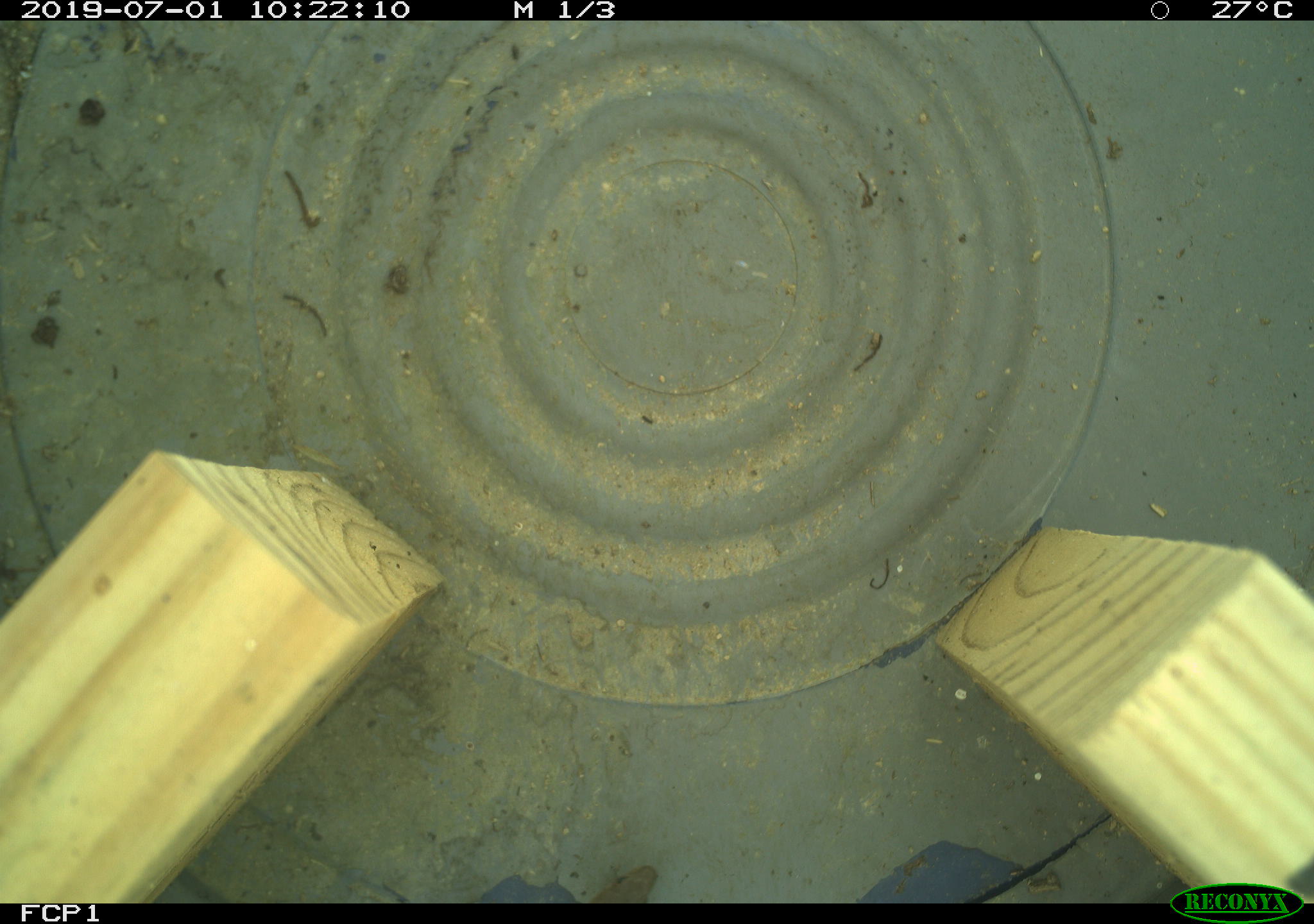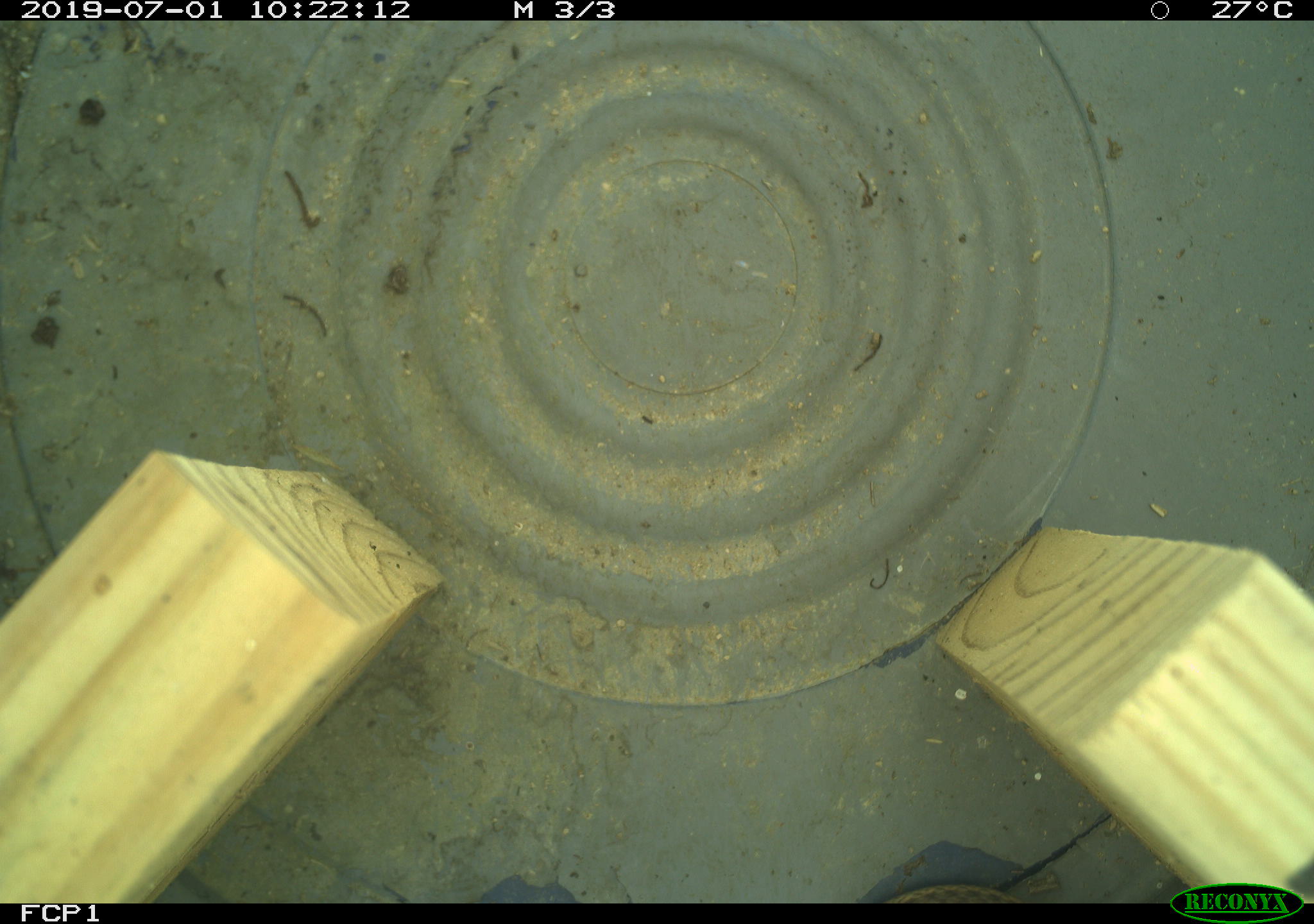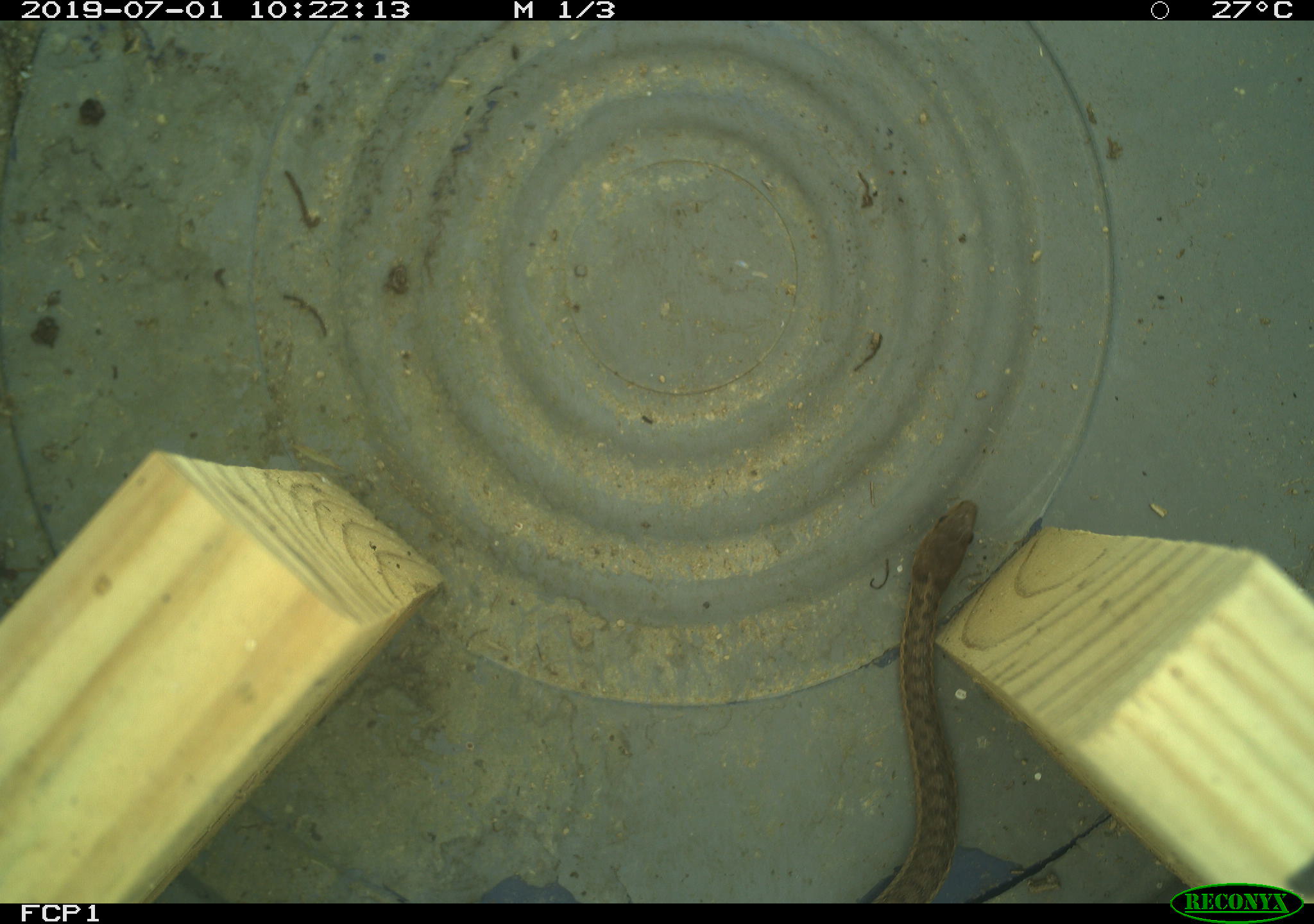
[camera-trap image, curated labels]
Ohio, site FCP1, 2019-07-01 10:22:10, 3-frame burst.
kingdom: Animalia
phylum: Chordata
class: Reptilia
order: Squamata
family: Colubridae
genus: Thamnophis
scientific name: Thamnophis sirtalis sirtalis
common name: eastern gartersnake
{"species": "eastern gartersnake (Thamnophis sirtalis sirtalis)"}